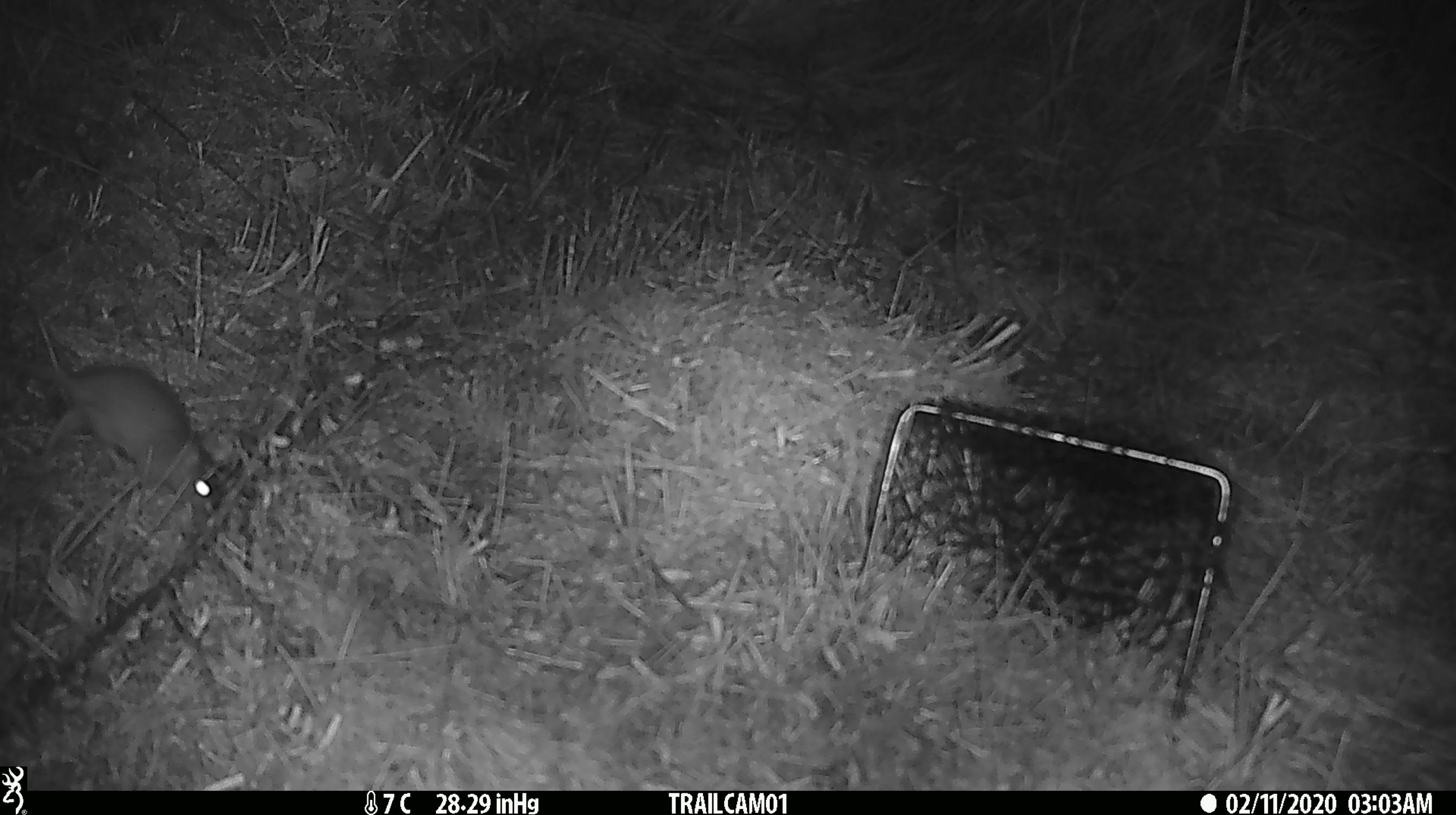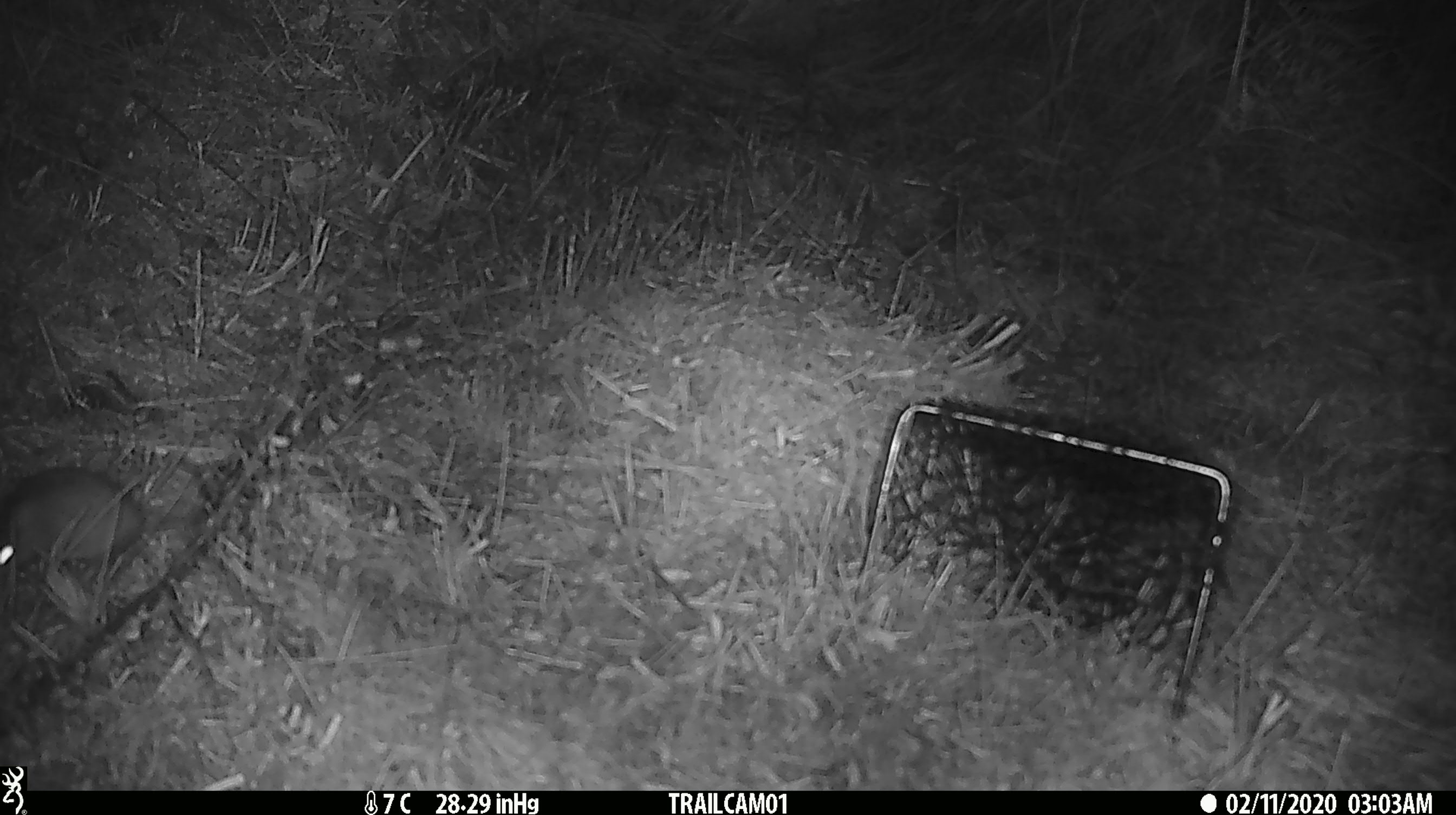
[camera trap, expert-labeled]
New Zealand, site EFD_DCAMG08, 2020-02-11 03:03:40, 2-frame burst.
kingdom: Animalia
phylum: Chordata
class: Mammalia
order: Rodentia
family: Muridae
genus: Mus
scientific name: Mus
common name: mouse